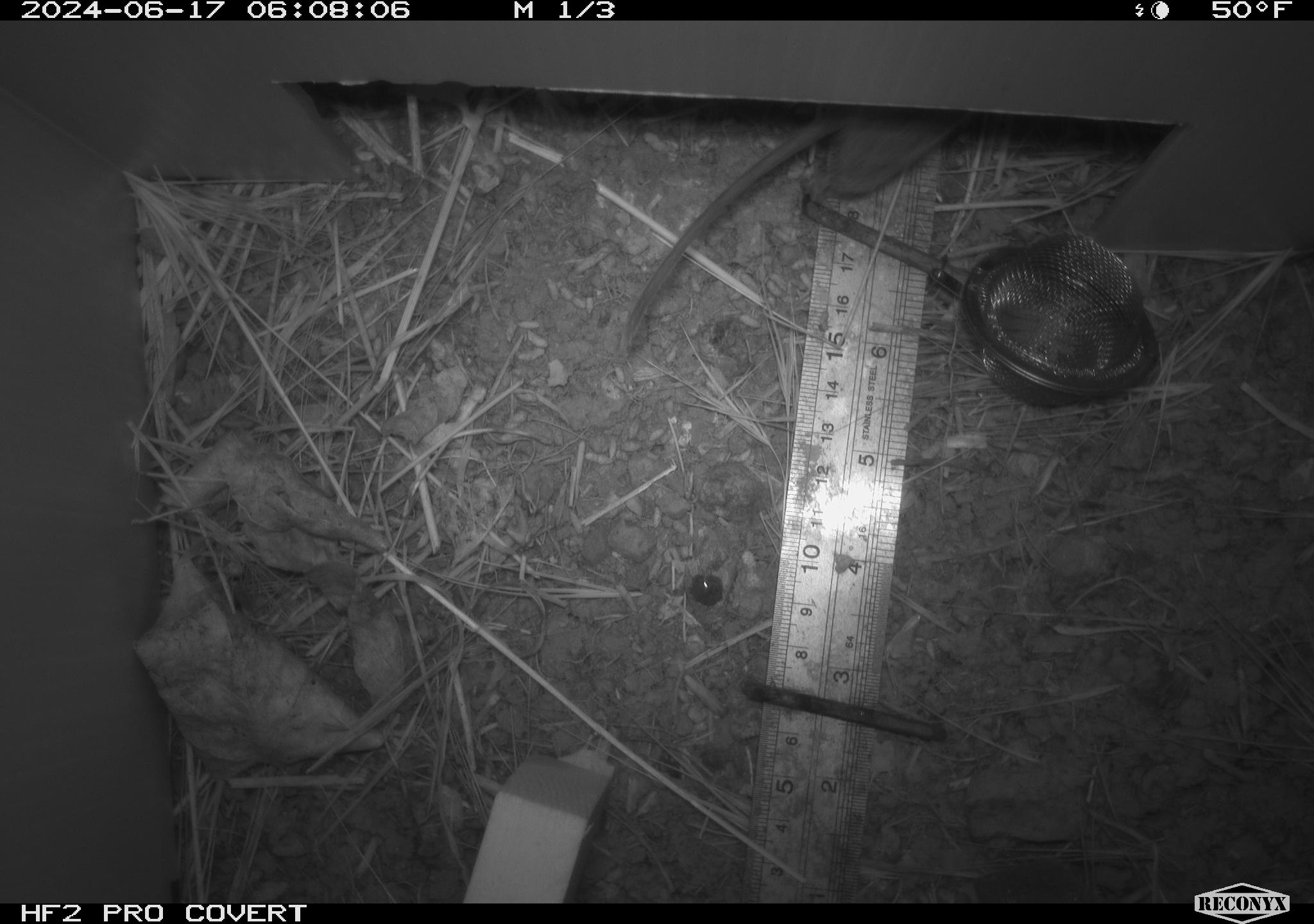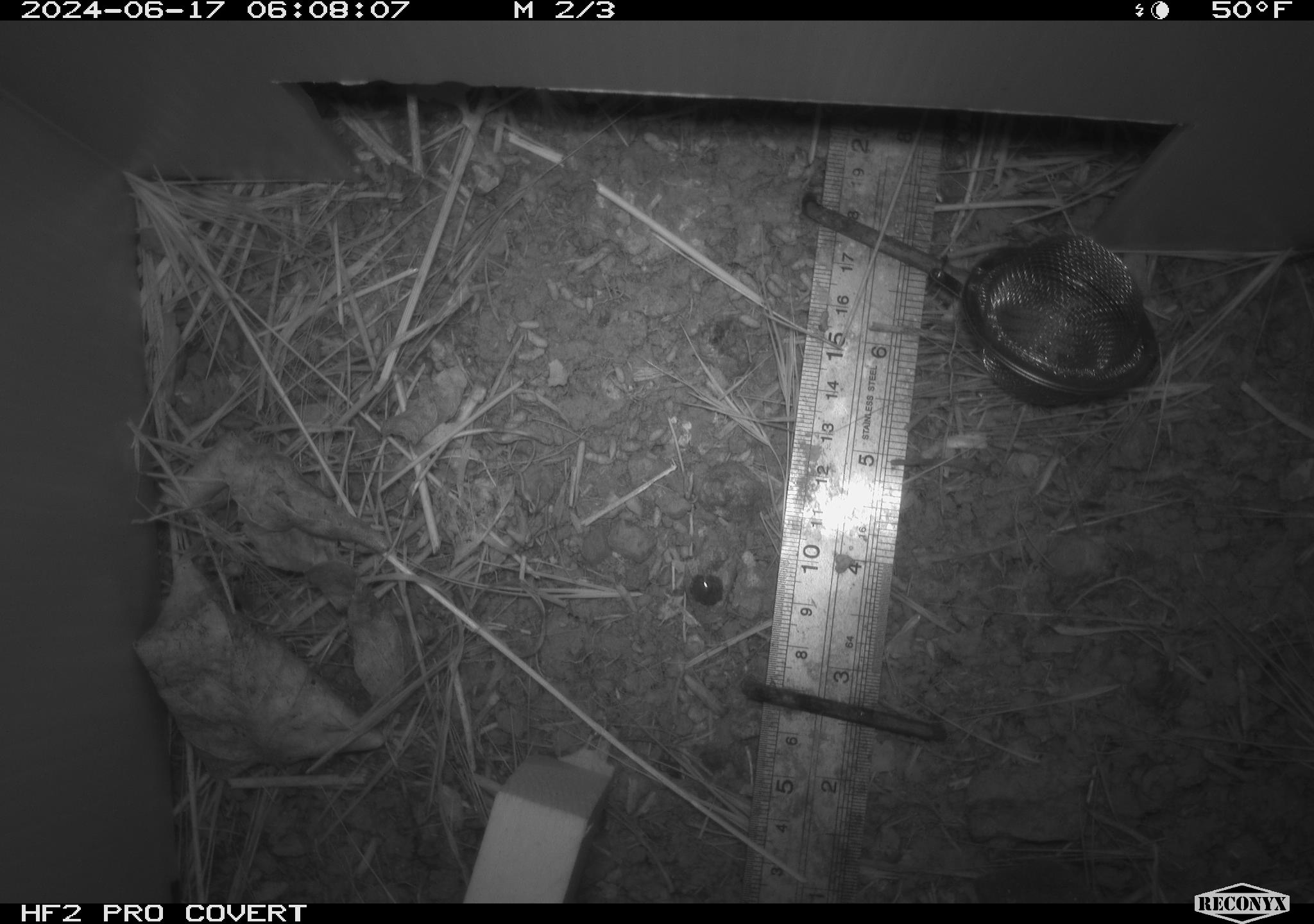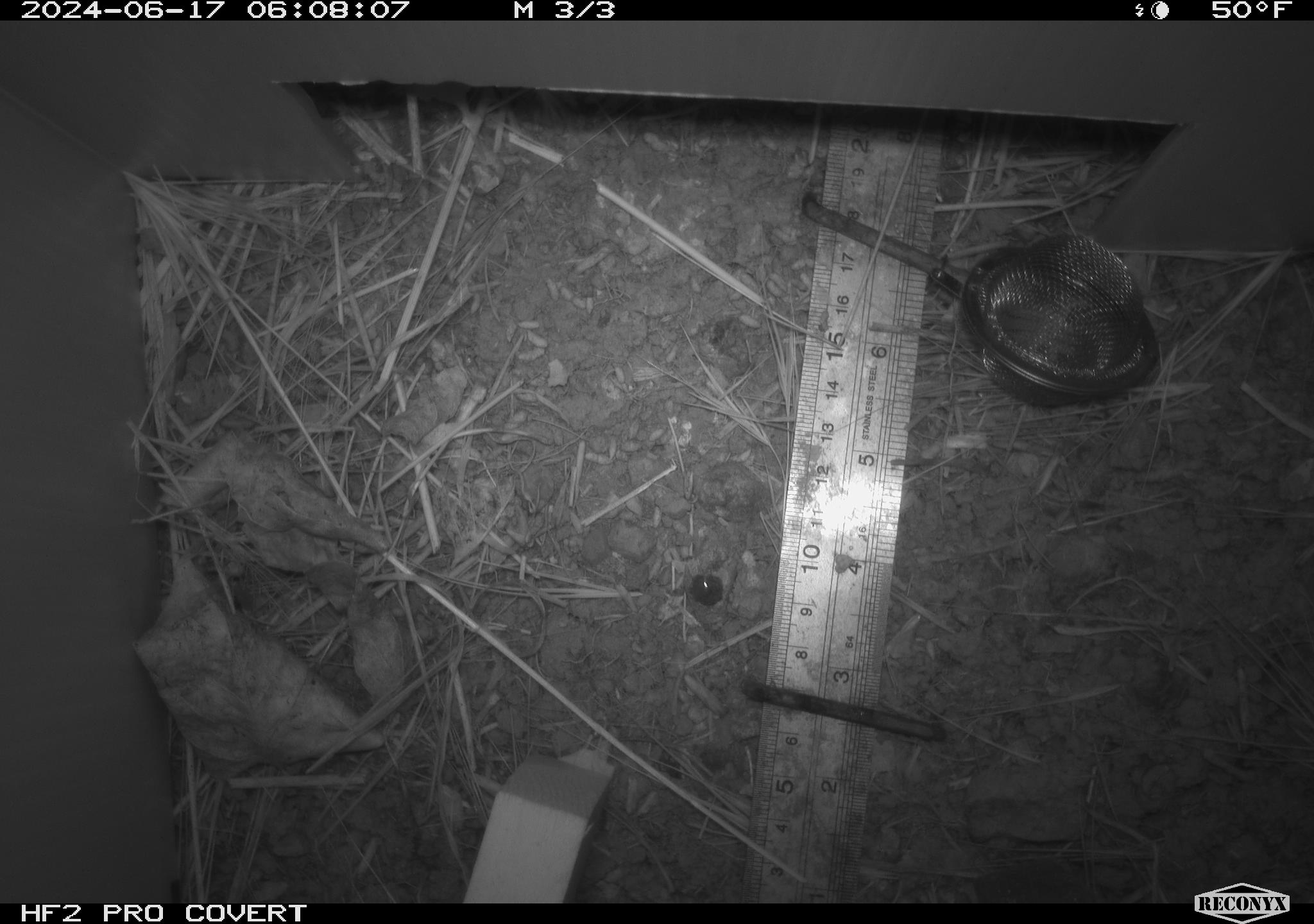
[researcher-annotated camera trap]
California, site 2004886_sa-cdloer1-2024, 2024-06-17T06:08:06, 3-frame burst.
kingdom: Animalia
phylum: Chordata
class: Mammalia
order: Rodentia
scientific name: Rodentia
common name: mouse species